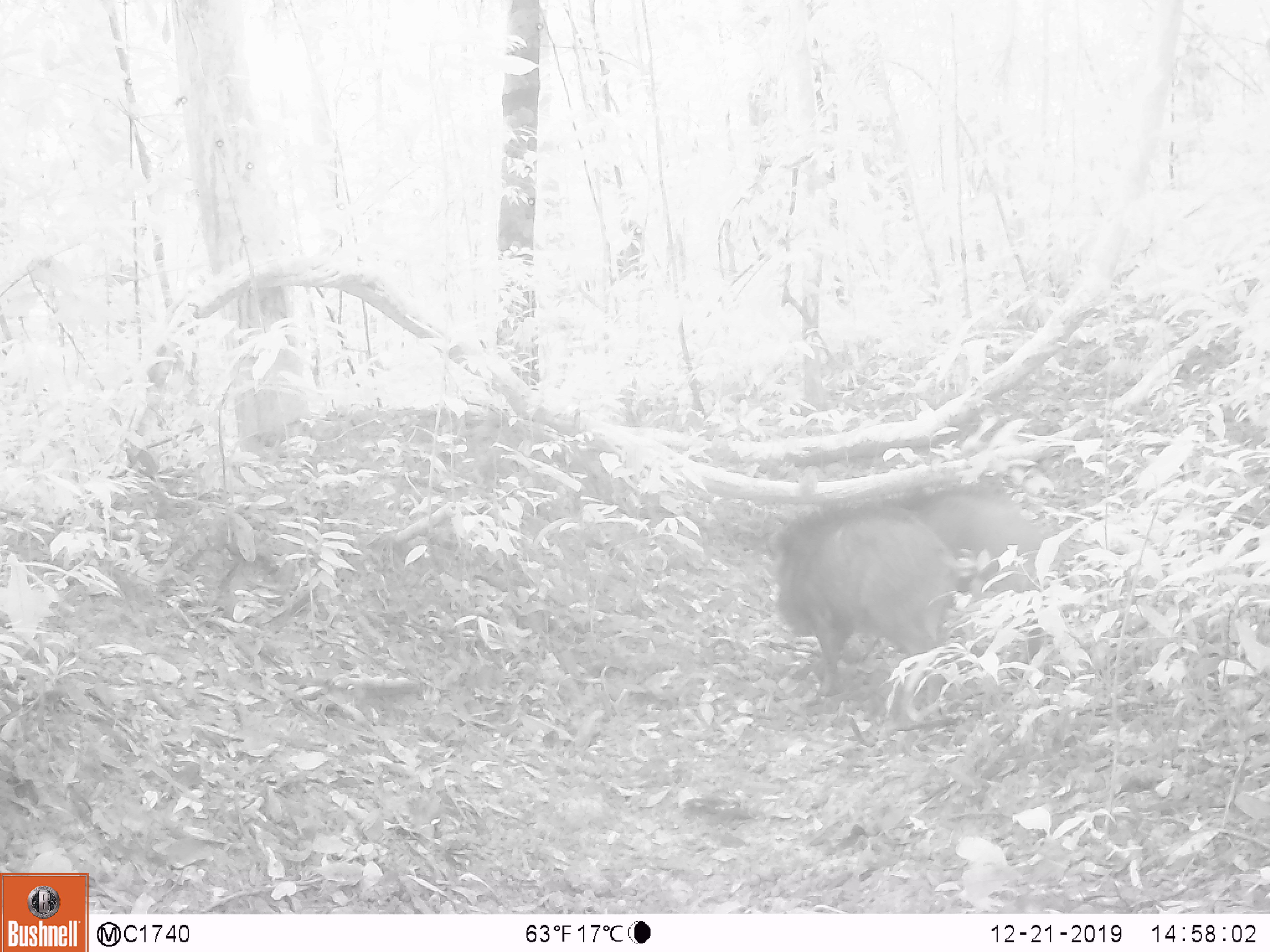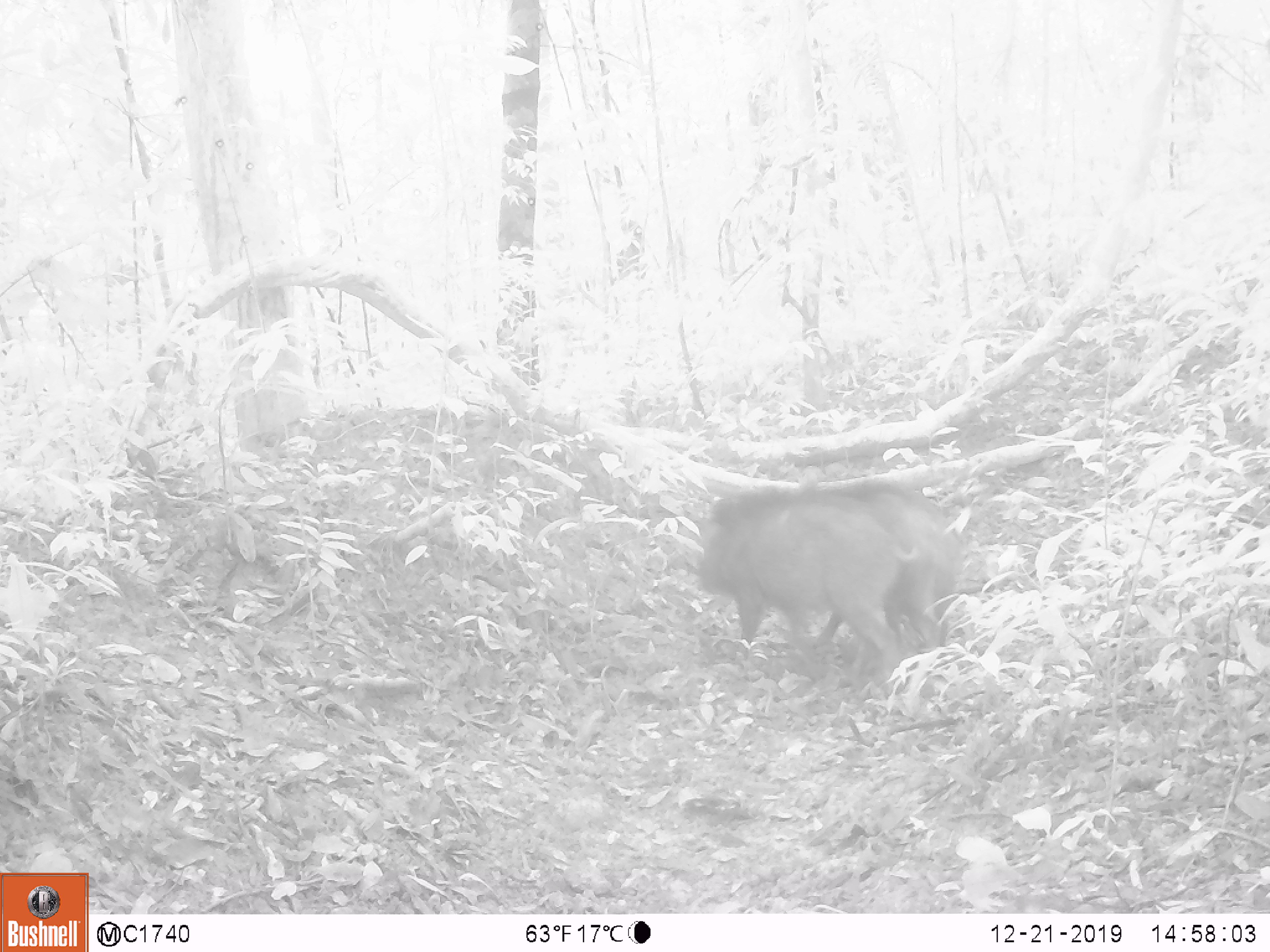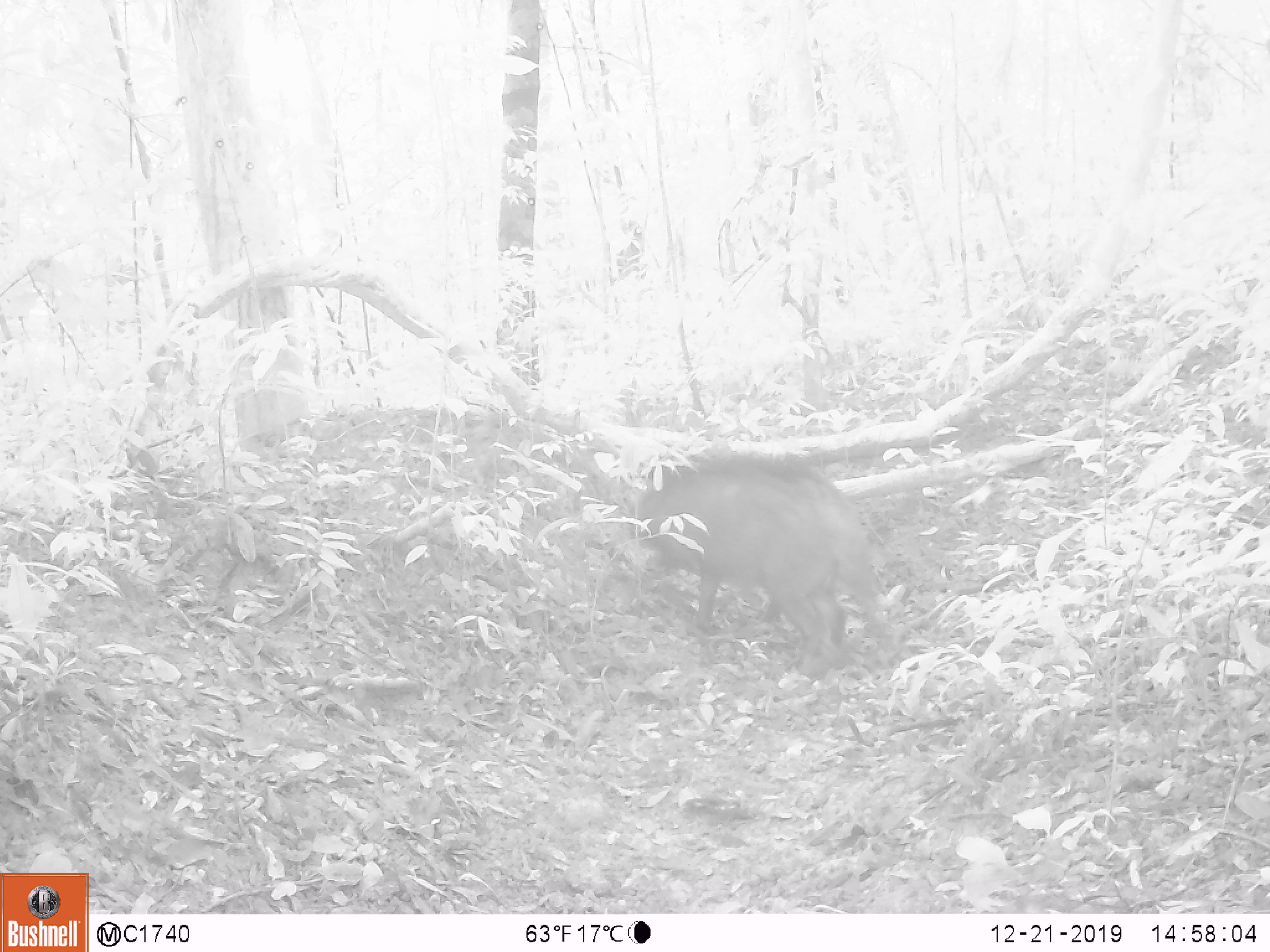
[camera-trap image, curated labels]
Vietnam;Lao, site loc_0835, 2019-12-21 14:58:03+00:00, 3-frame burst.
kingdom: Animalia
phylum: Chordata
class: Mammalia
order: Artiodactyla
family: Suidae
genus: Sus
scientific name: Sus scrofa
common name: eurasian wild pig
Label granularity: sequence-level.